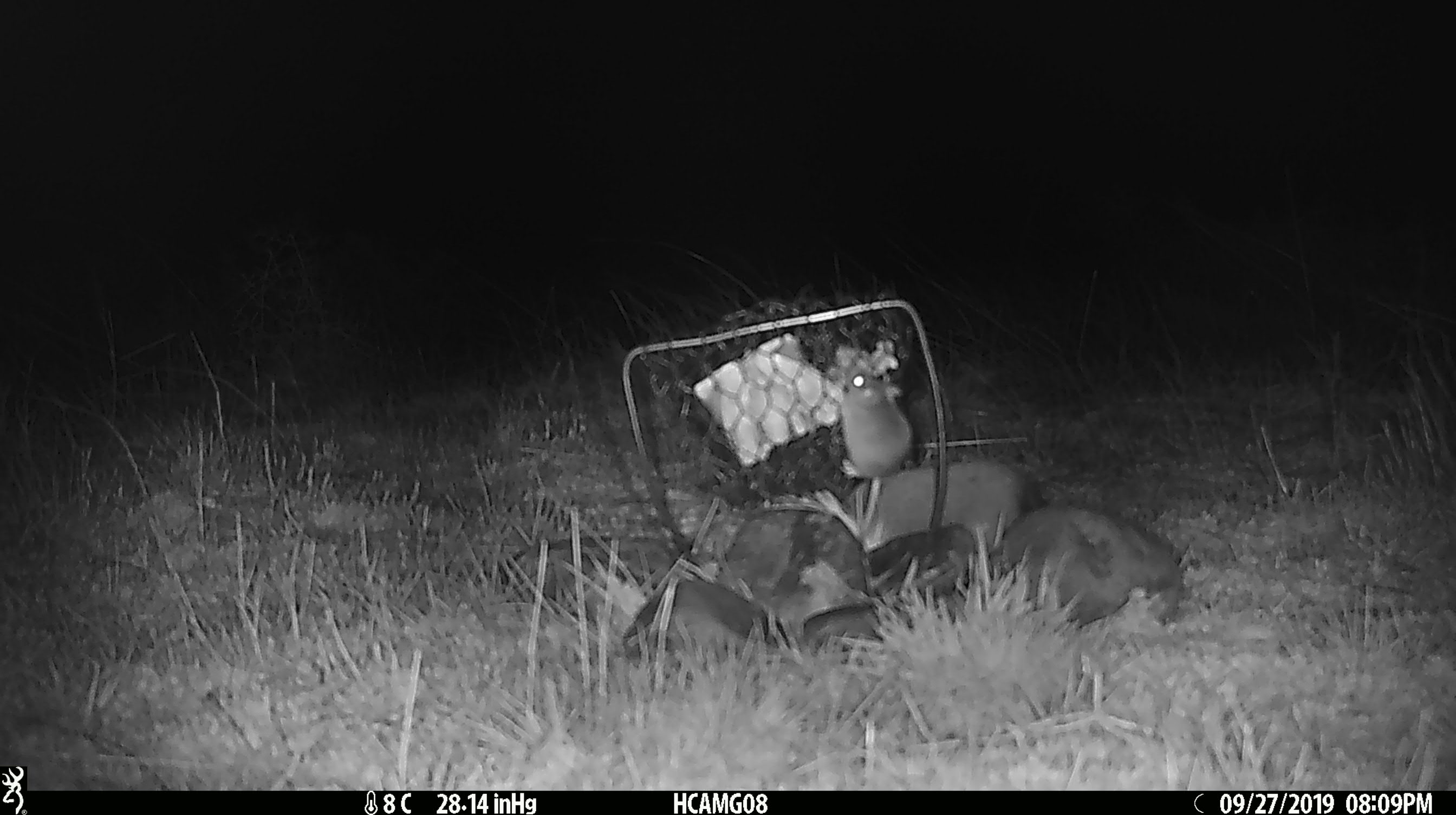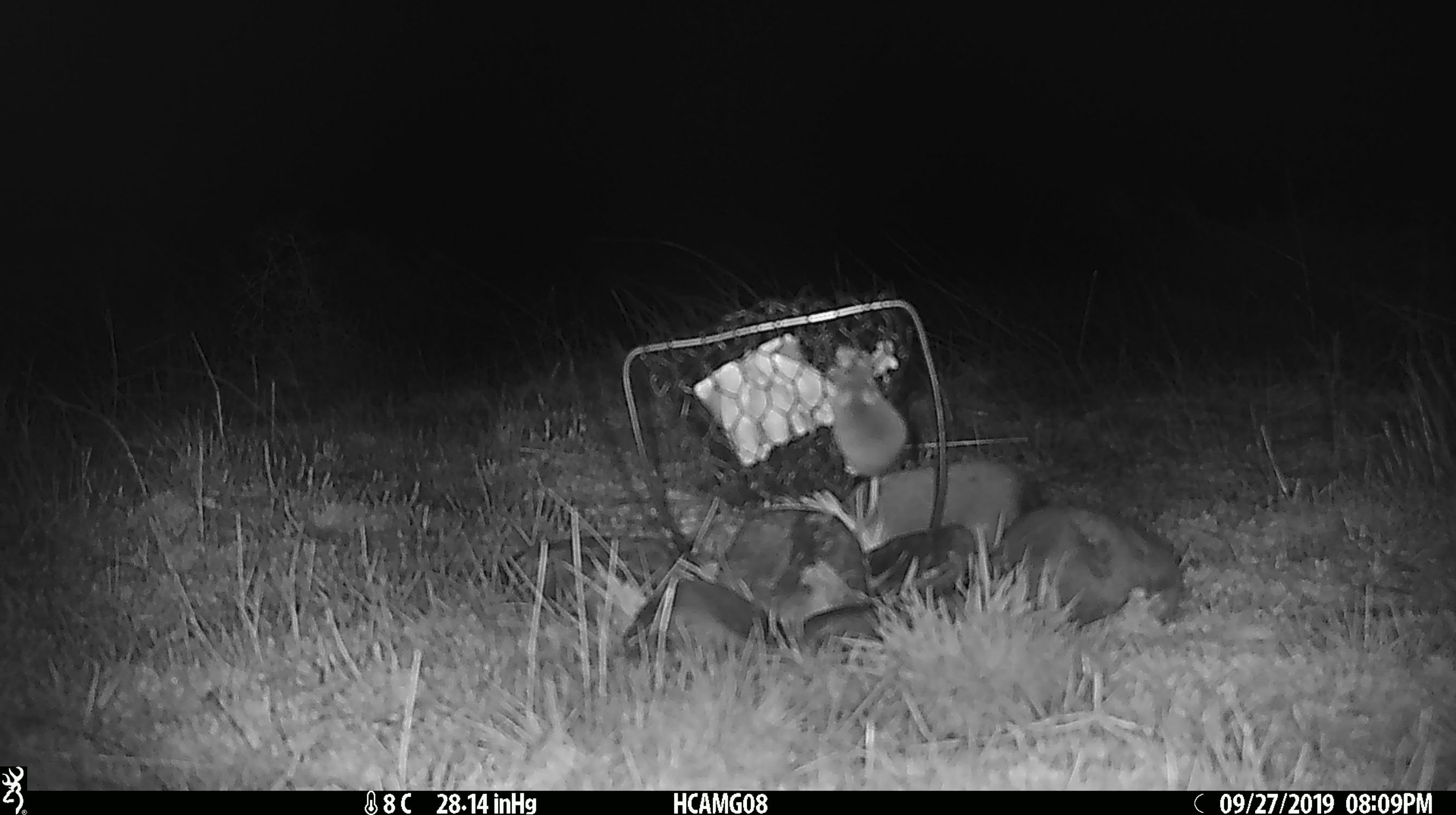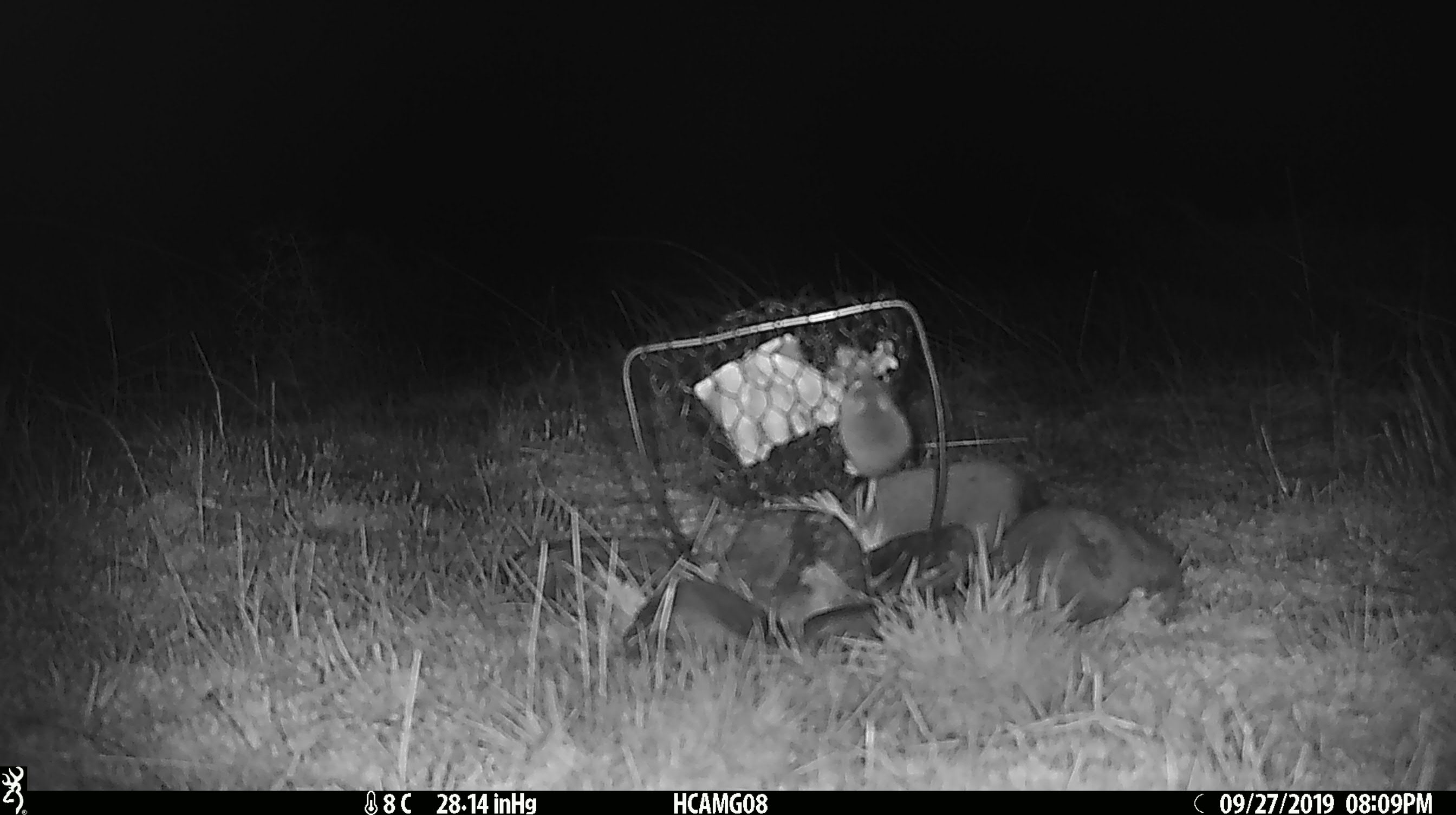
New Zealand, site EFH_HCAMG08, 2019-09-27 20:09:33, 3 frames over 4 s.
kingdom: Animalia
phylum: Chordata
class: Mammalia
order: Rodentia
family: Muridae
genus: Mus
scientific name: Mus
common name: mouse